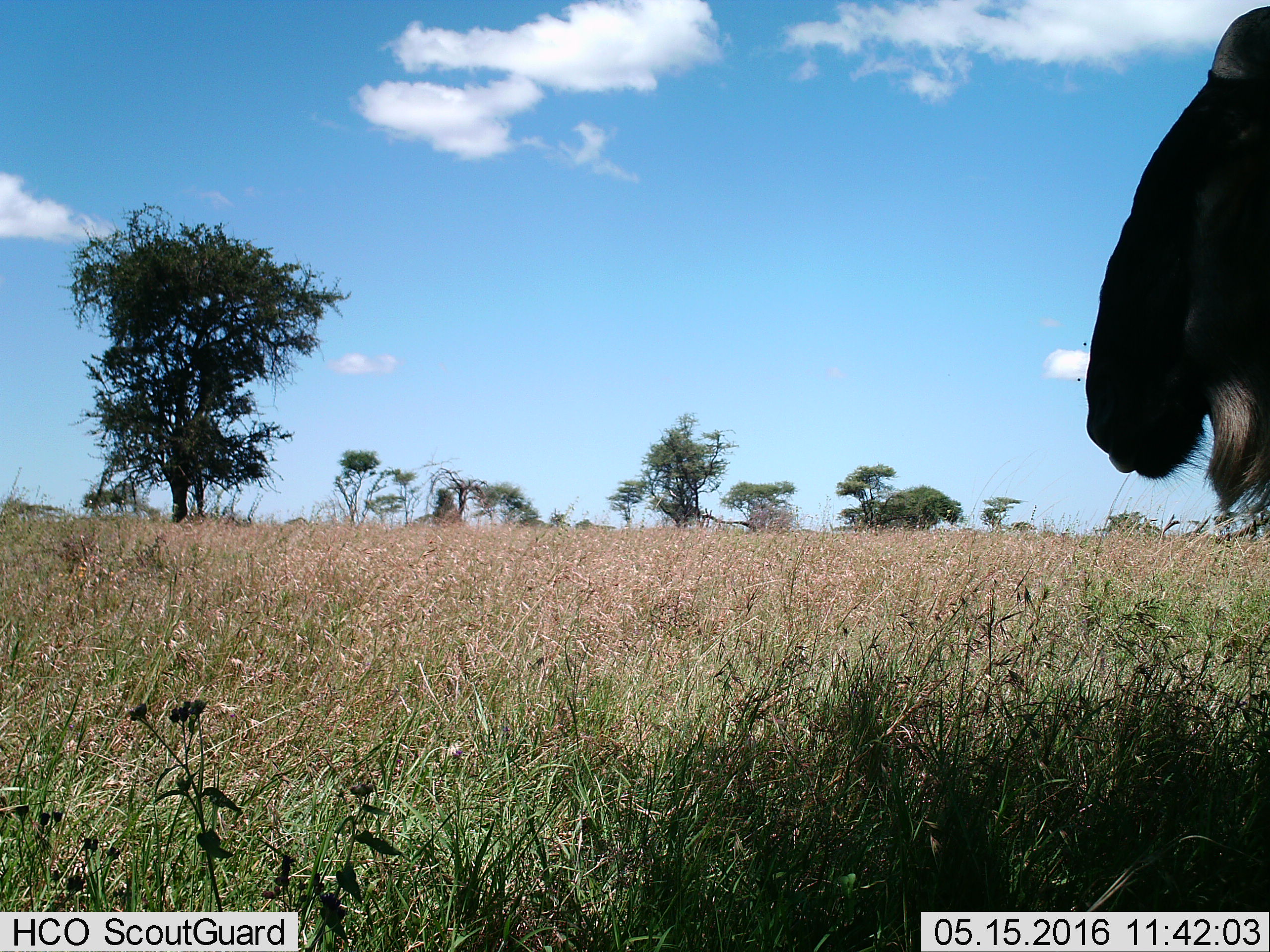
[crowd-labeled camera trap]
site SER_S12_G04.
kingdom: Animalia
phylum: Chordata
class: Mammalia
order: Artiodactyla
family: Bovidae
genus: Connochaetes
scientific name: Connochaetes taurinus taurinus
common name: blue wildebeest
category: wildebeestblue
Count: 1.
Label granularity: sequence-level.